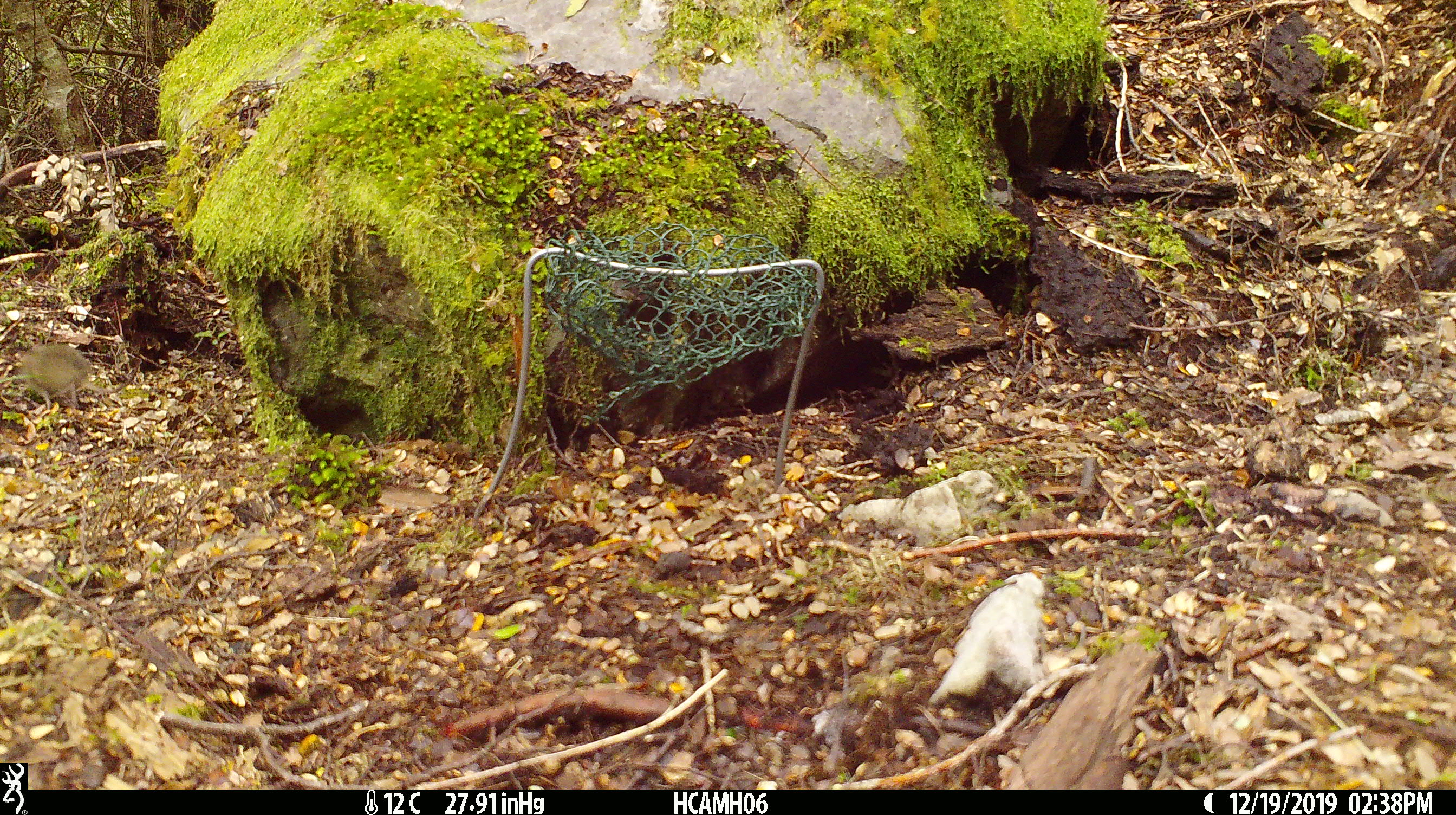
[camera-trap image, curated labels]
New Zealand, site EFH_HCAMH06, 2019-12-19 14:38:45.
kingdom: Animalia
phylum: Chordata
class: Mammalia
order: Rodentia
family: Muridae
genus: Mus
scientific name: Mus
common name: mouse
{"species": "mouse (Mus)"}